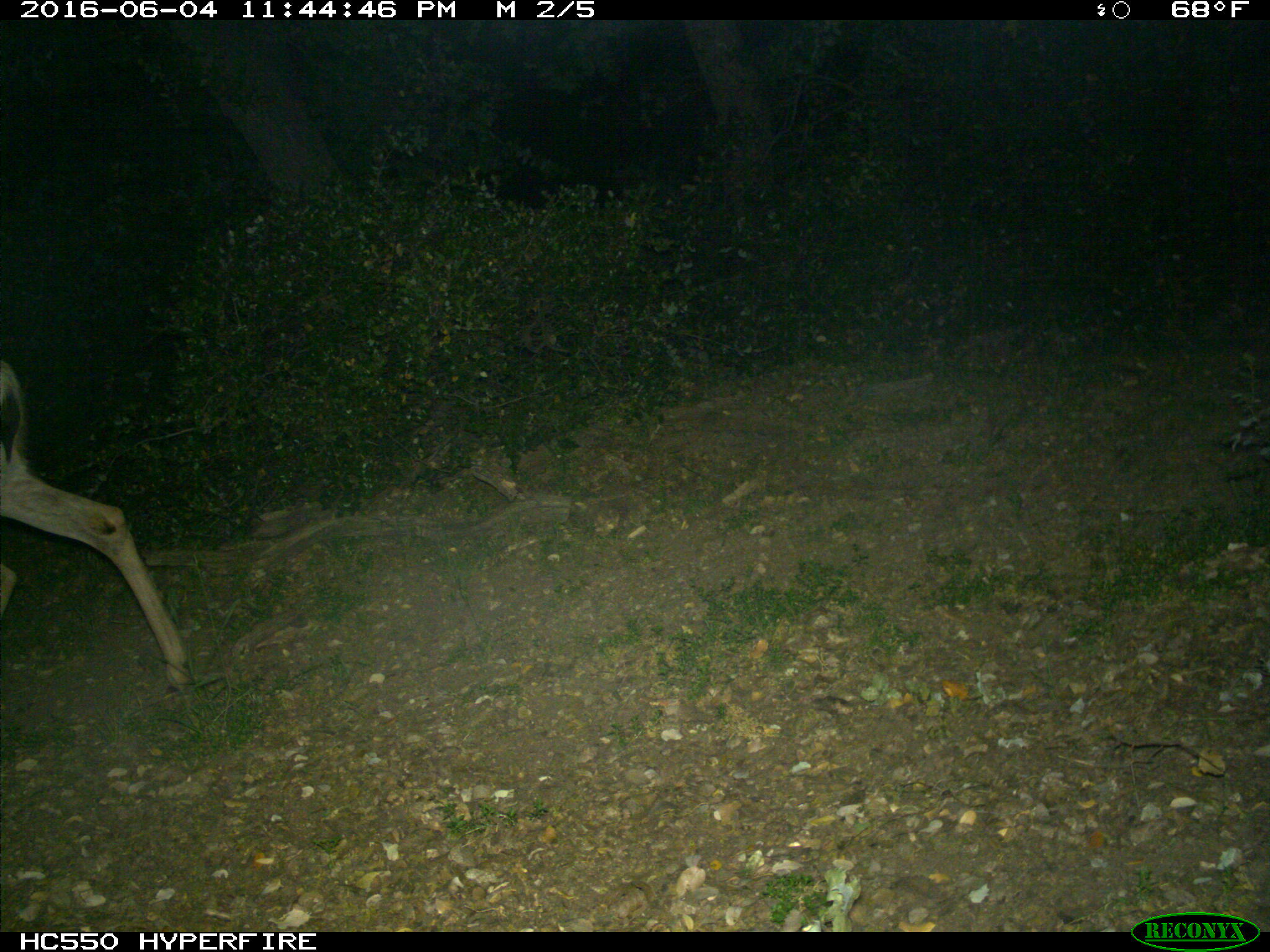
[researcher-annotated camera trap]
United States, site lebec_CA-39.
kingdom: Animalia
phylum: Chordata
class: Mammalia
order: Artiodactyla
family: Cervidae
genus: Odocoileus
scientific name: Odocoileus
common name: deer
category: unidentified deer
Unidentified deer (deer) (Odocoileus).